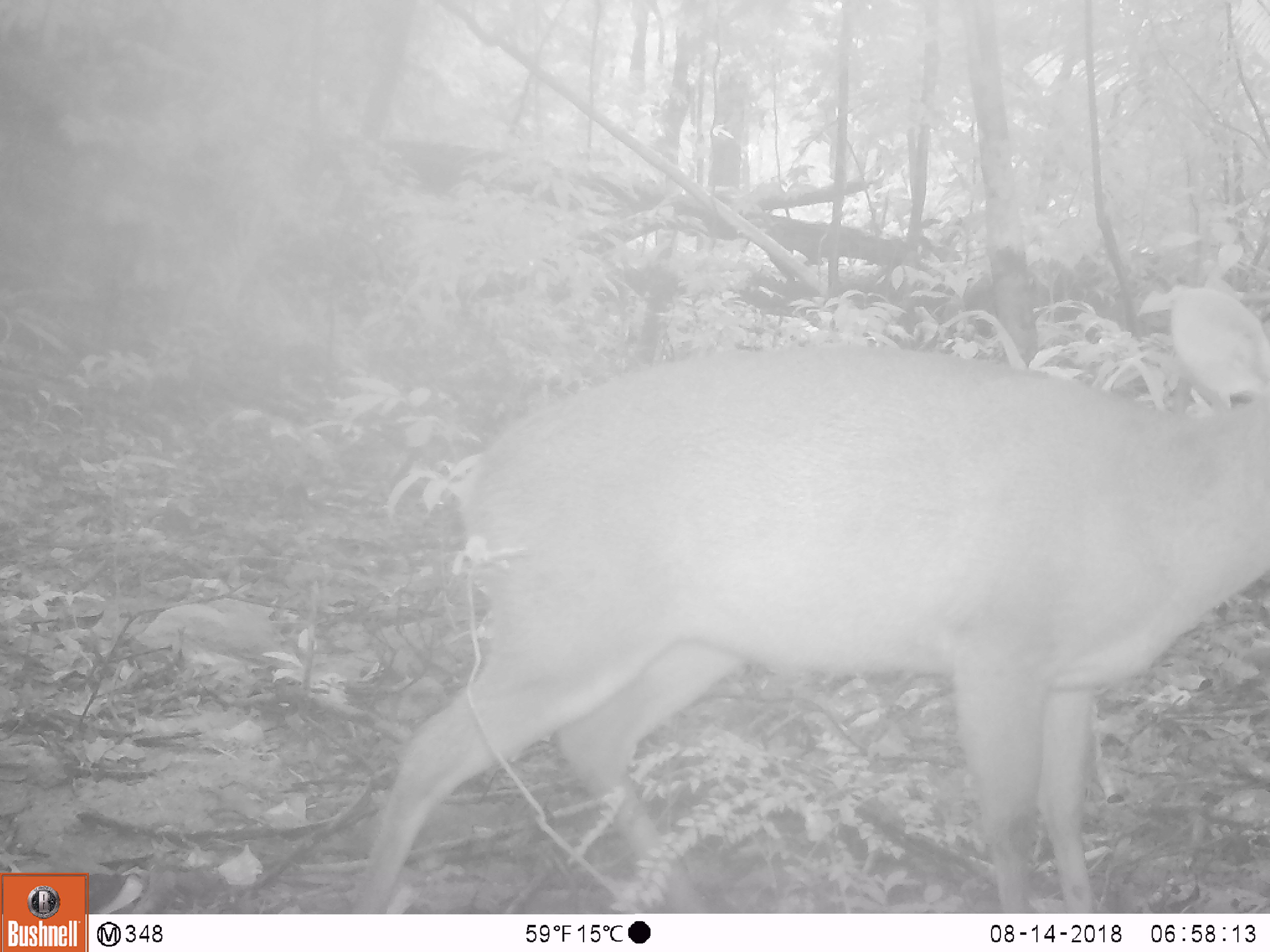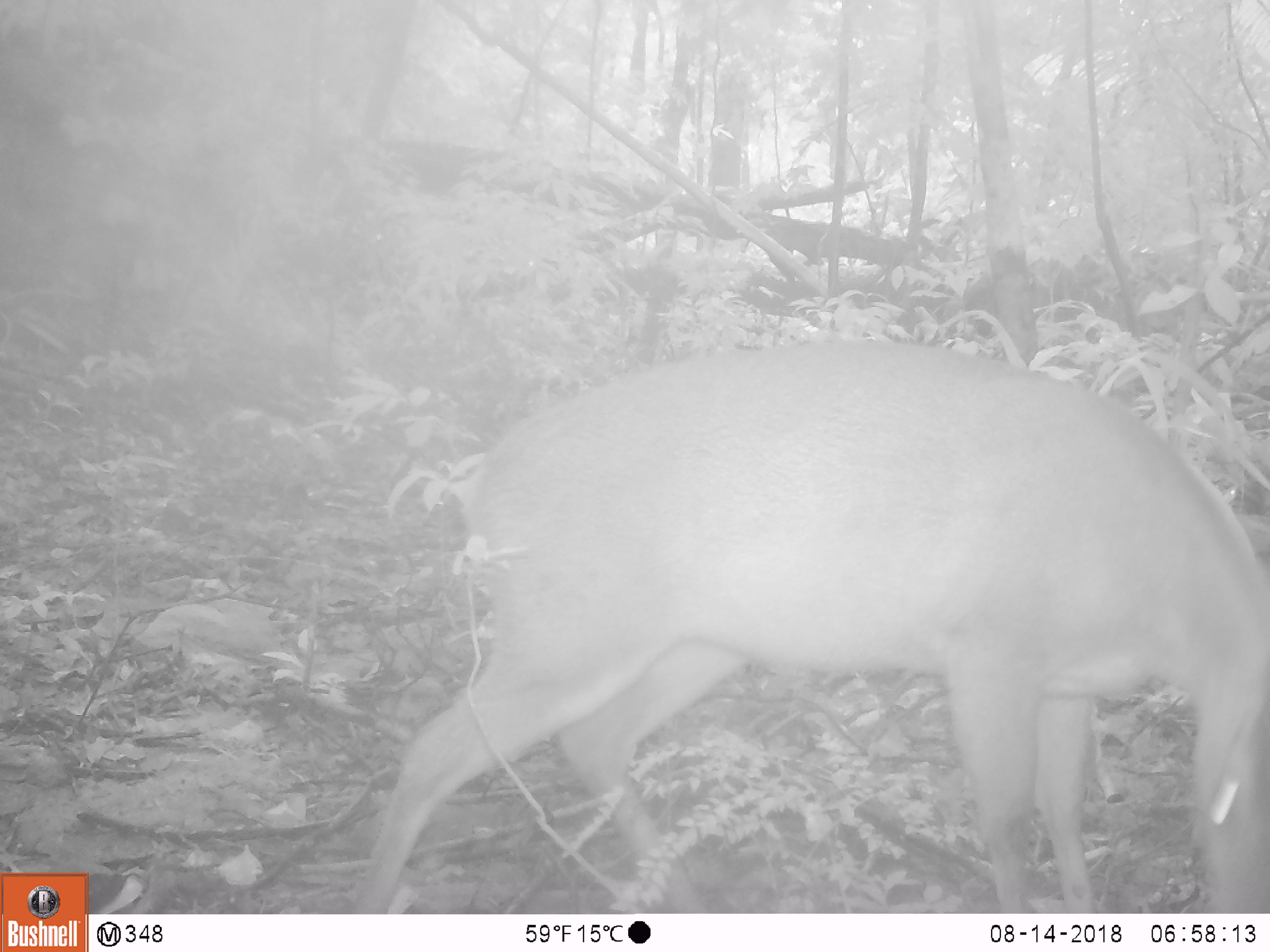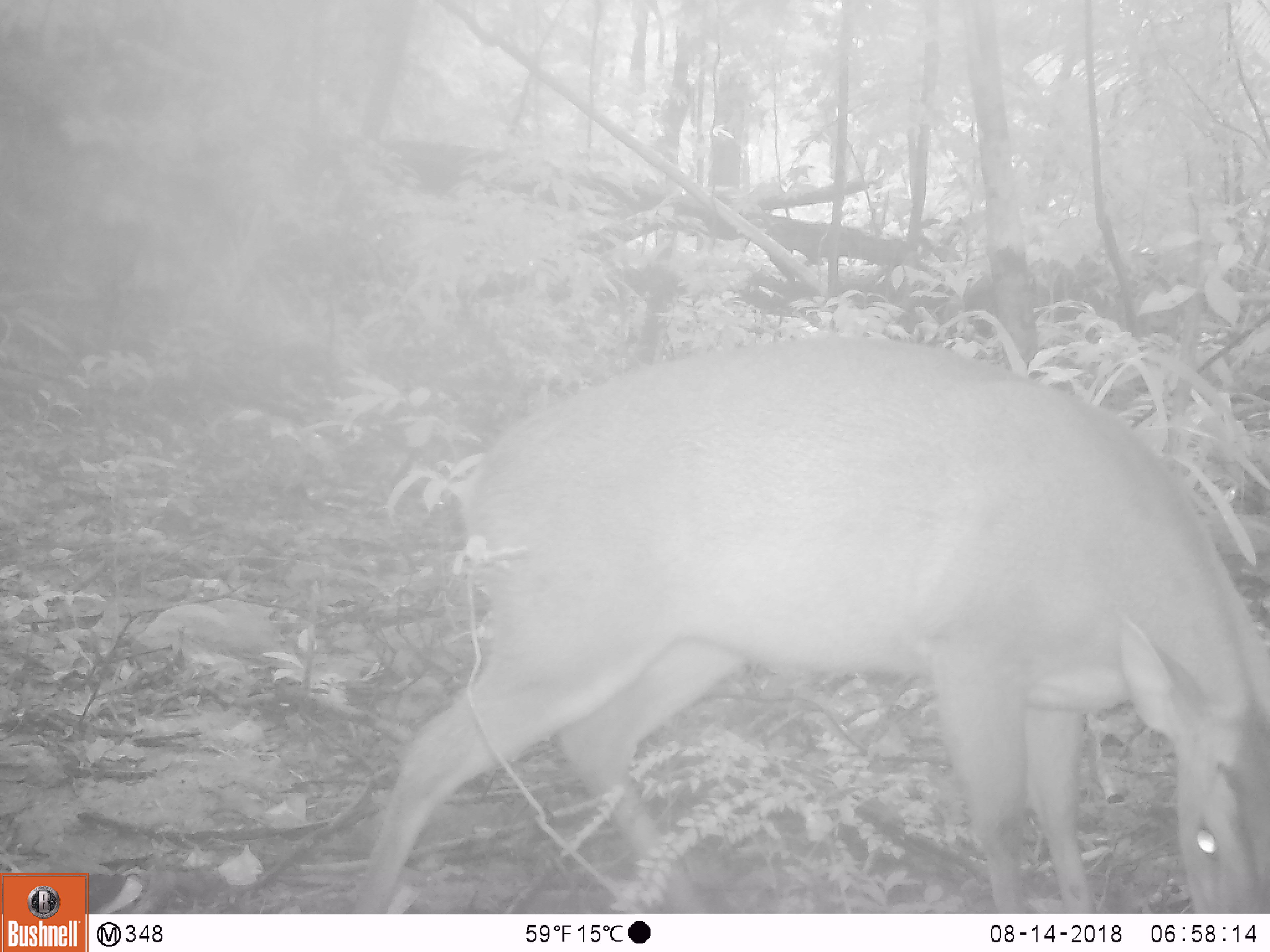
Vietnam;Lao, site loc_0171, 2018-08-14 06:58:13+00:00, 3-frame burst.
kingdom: Animalia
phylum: Chordata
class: Mammalia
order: Artiodactyla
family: Cervidae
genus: Muntiacus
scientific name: Muntiacus vuquangensis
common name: large-antlered muntjac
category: large antlered muntjac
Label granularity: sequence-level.